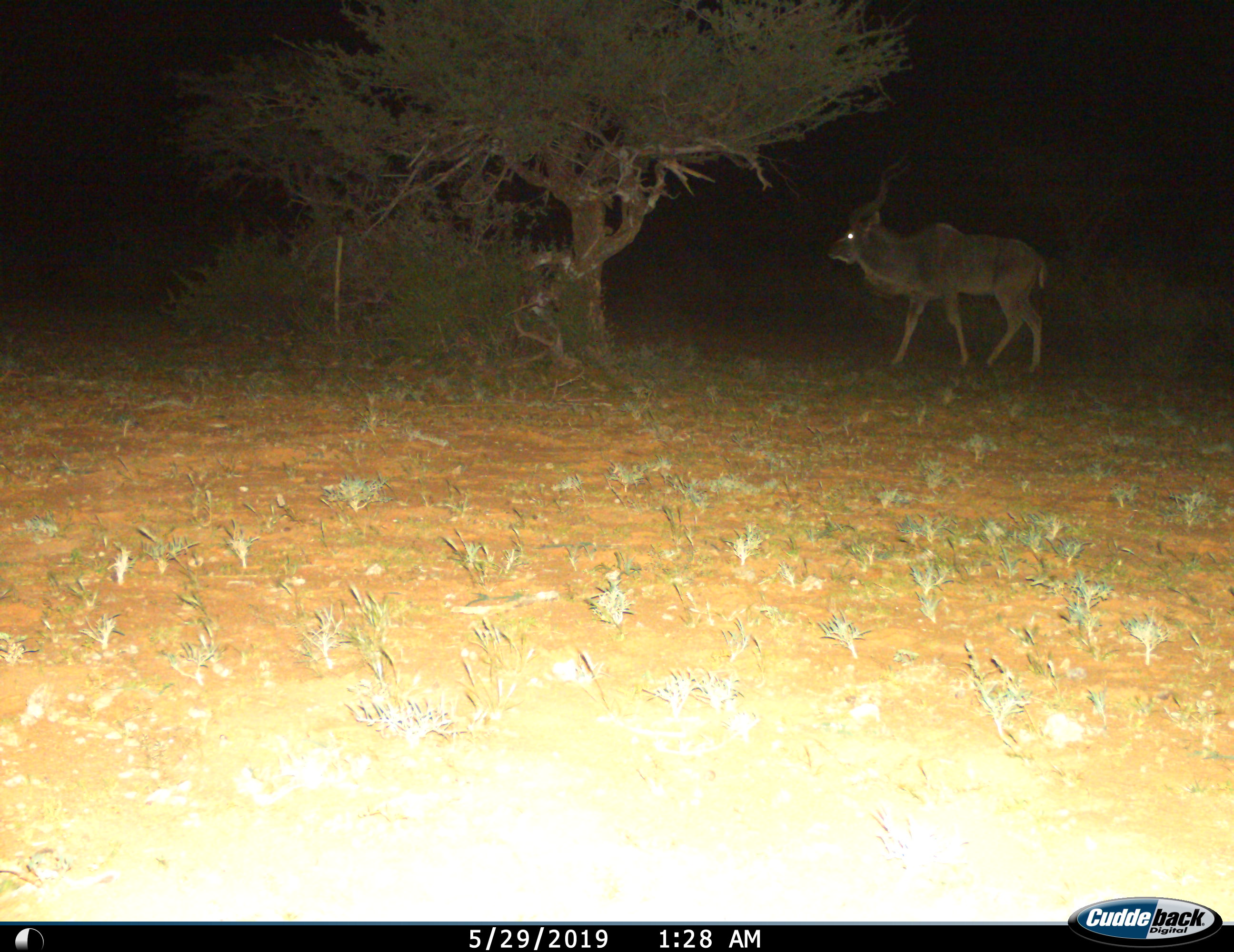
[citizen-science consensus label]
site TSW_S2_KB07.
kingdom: Animalia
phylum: Chordata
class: Mammalia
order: Artiodactyla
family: Bovidae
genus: Tragelaphus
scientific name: Tragelaphus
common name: kudu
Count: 1.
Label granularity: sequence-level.